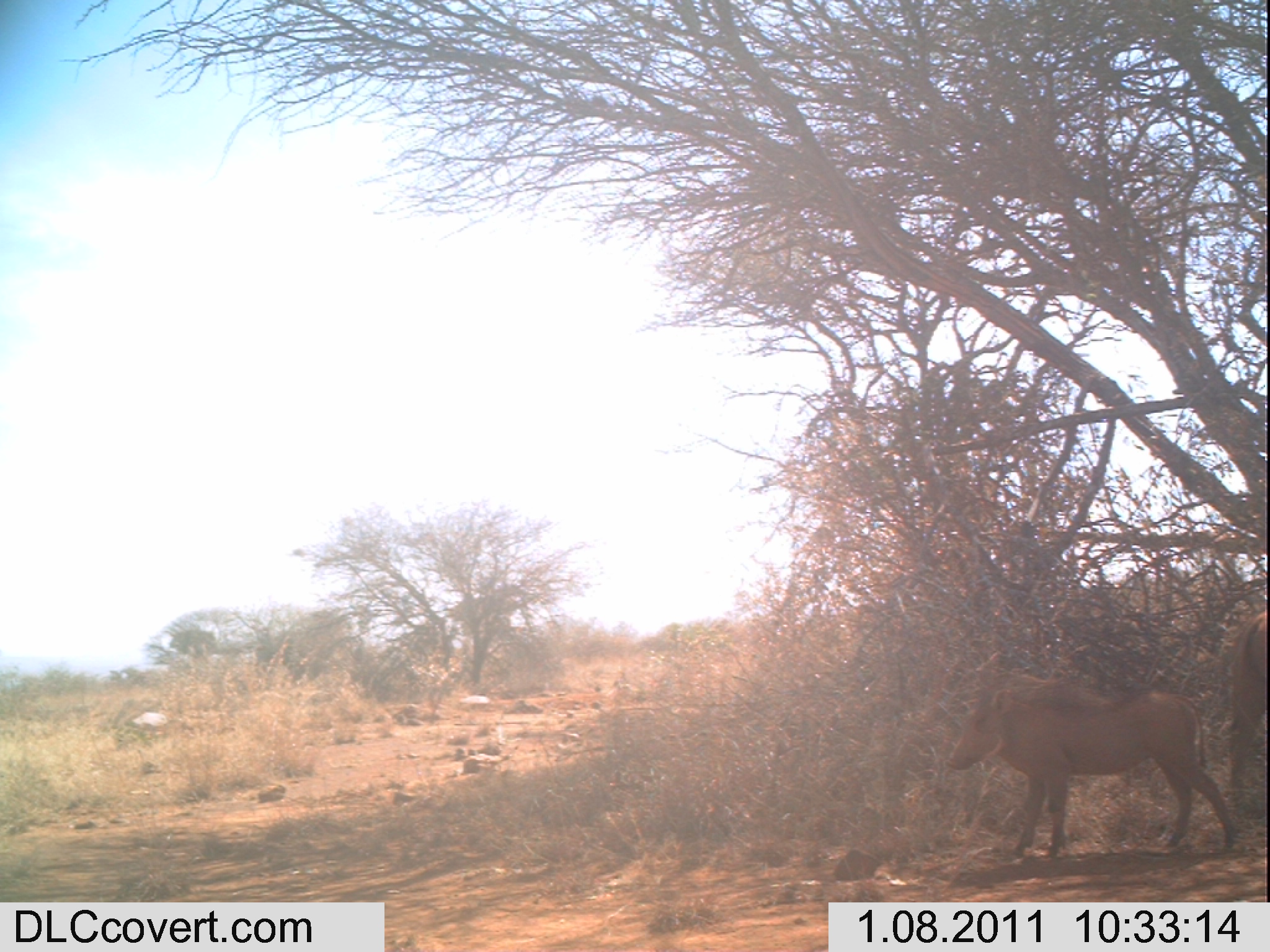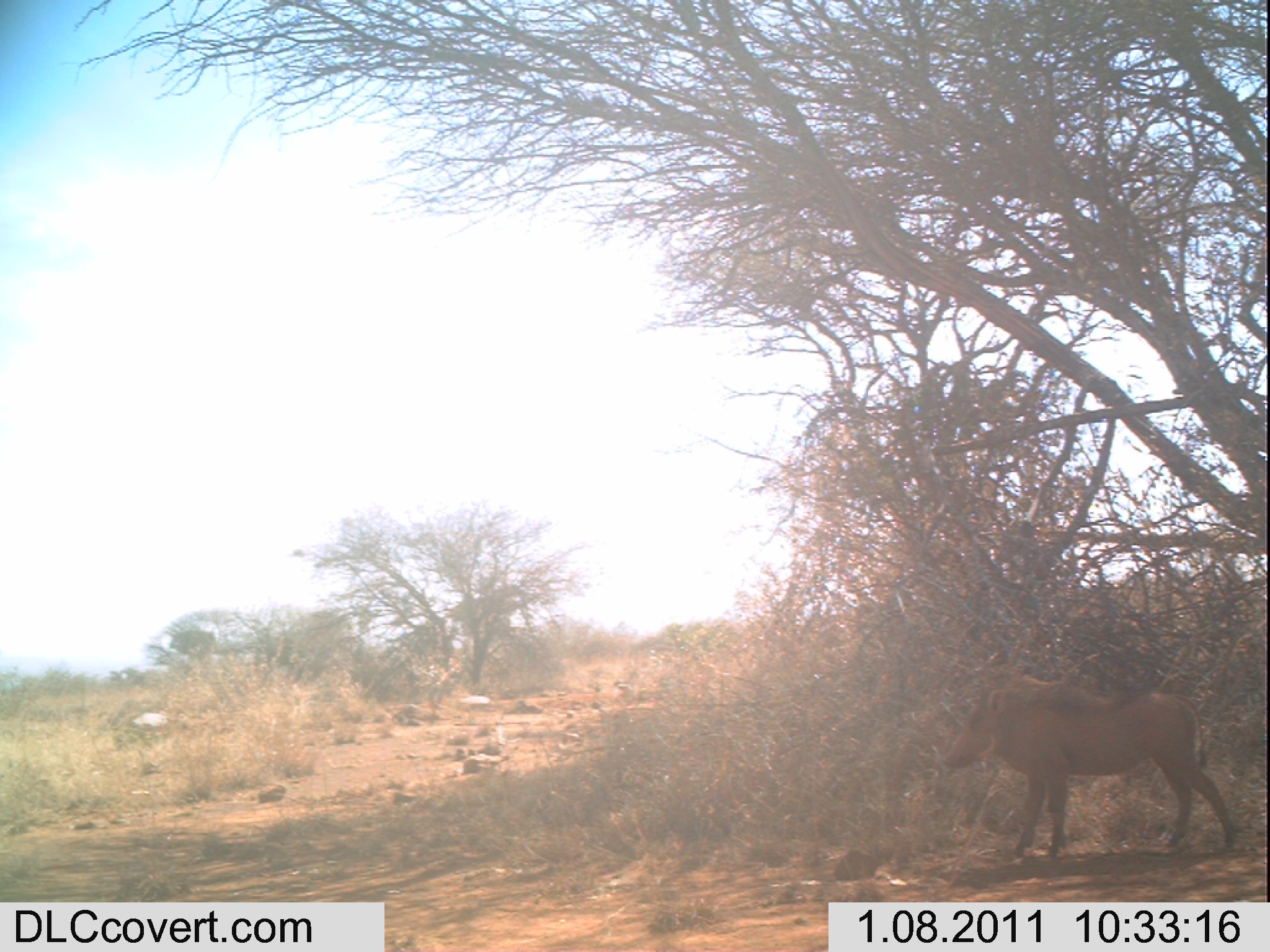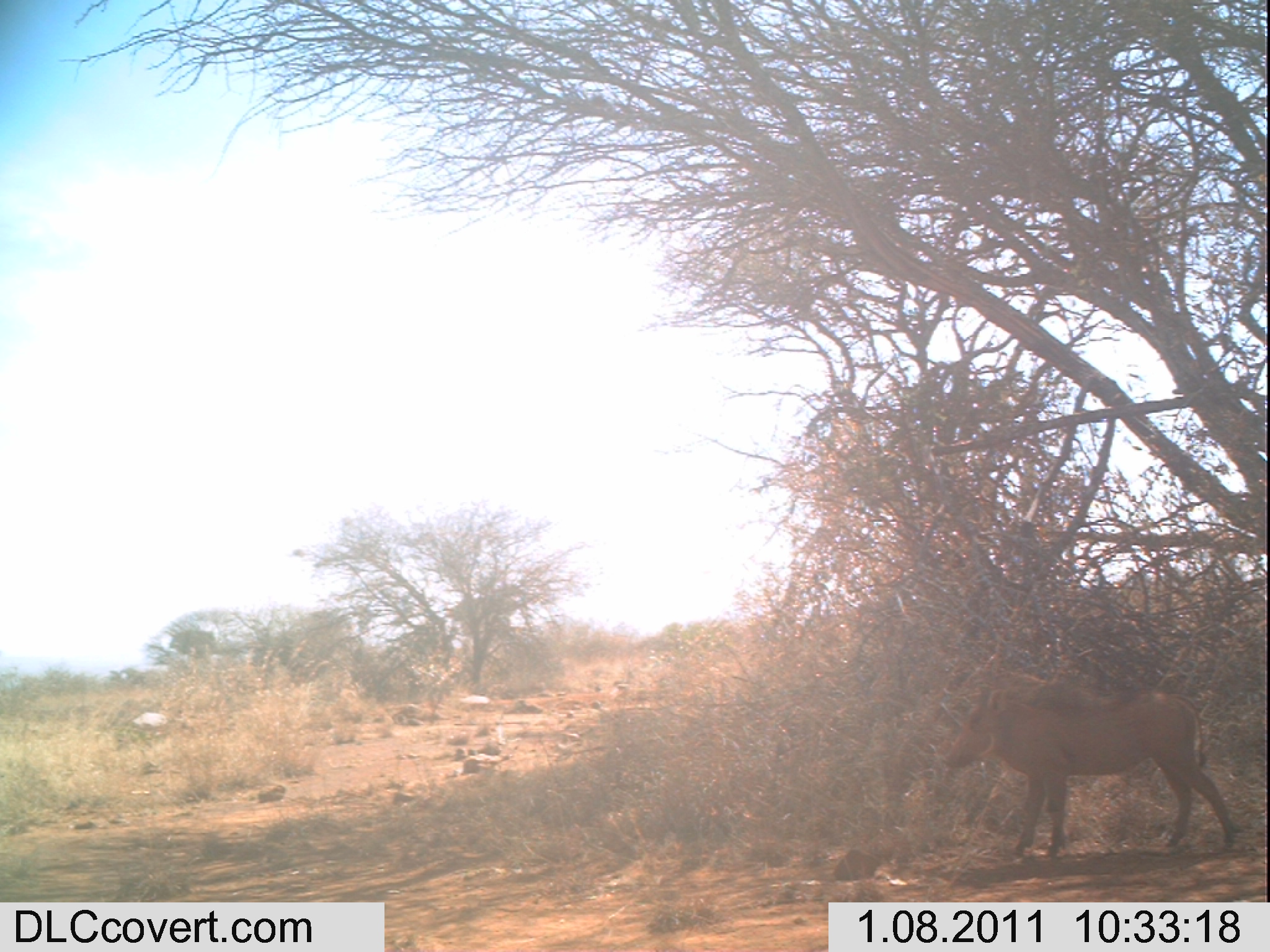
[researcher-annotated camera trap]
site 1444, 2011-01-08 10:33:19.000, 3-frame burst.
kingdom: Animalia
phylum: Chordata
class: Mammalia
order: Artiodactyla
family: Suidae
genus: Phacochoerus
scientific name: Phacochoerus africanus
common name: common warthog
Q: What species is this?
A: Phacochoerus africanus (common warthog).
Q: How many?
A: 2.